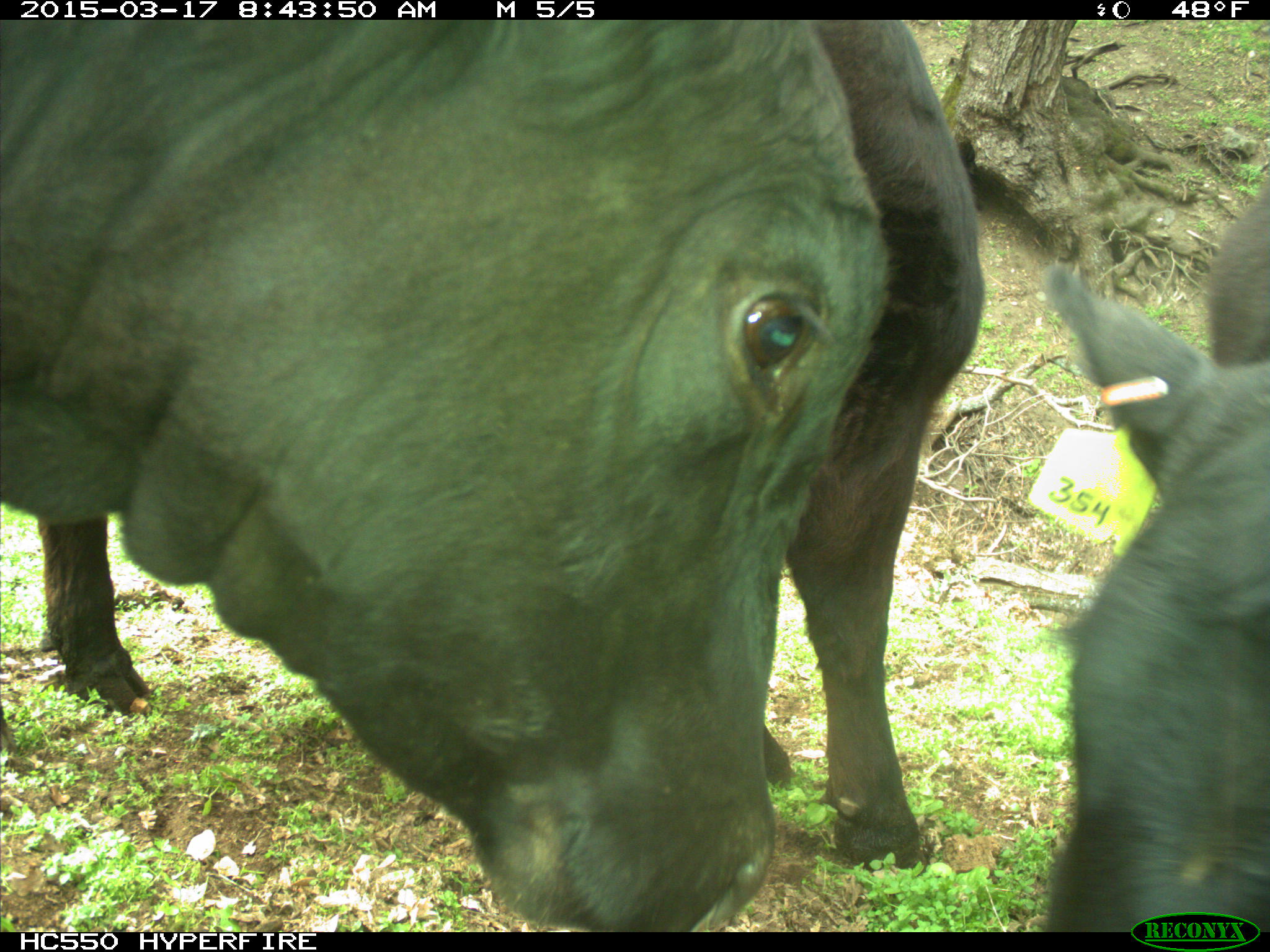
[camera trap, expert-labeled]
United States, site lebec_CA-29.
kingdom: Animalia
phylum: Chordata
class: Mammalia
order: Artiodactyla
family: Bovidae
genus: Bos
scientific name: Bos taurus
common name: domestic cow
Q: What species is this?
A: Bos taurus (domestic cow).